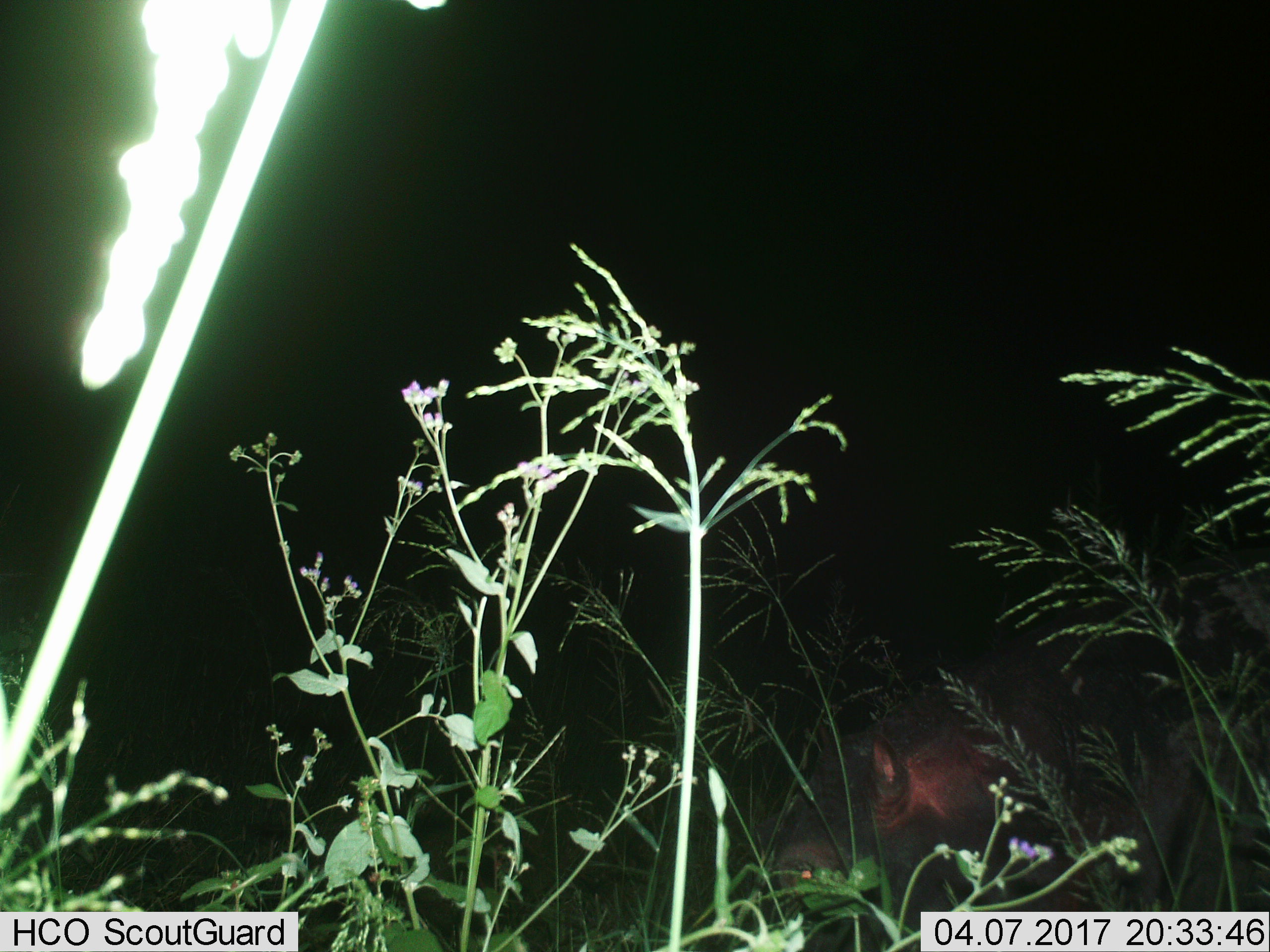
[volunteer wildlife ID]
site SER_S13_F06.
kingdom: Animalia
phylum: Chordata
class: Mammalia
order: Artiodactyla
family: Hippopotamidae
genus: Hippopotamus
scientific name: Hippopotamus amphibius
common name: hippopotamus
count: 1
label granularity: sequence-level